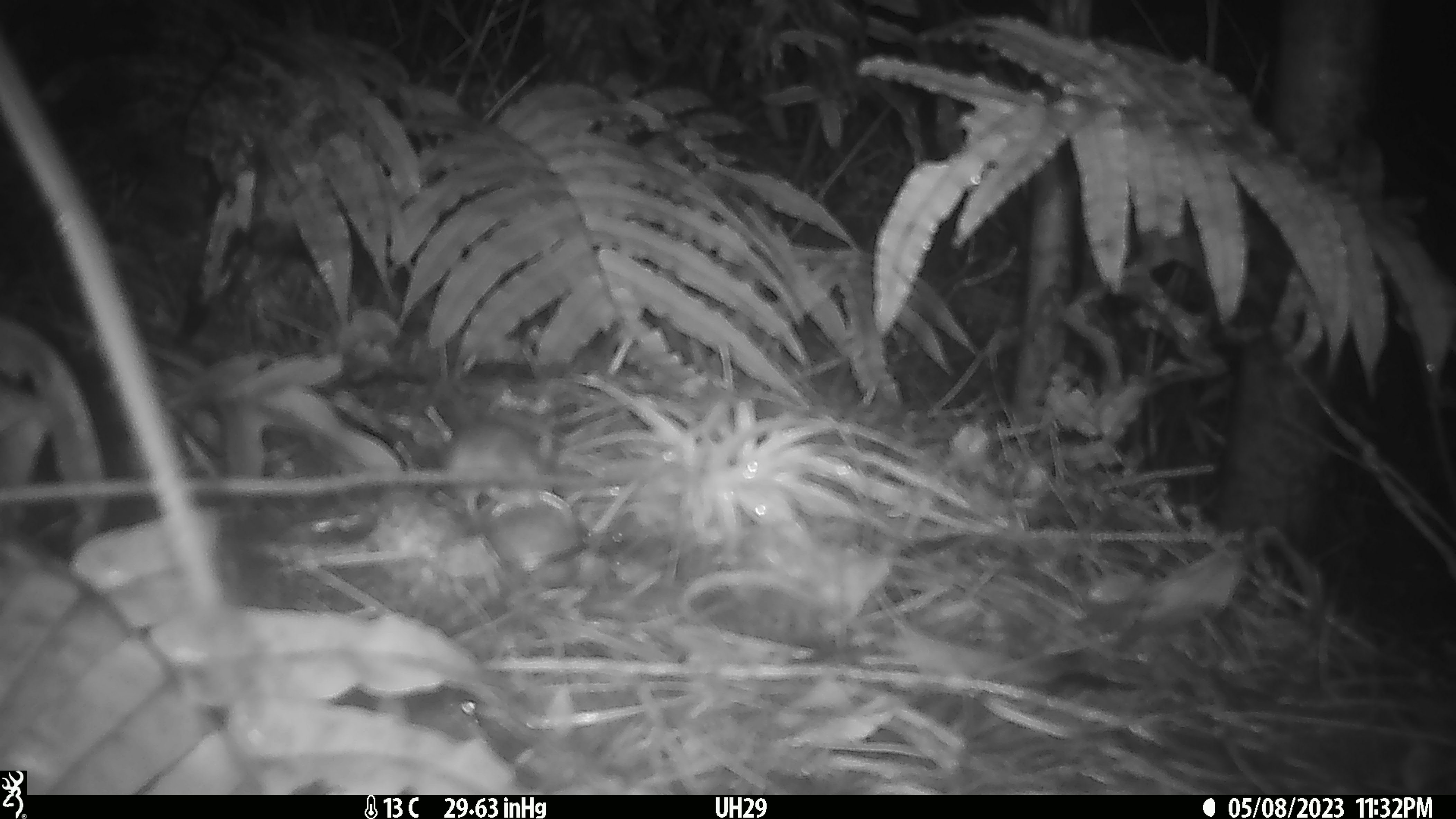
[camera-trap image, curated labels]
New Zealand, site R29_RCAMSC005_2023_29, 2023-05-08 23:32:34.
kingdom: Animalia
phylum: Chordata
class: Mammalia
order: Rodentia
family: Muridae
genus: Mus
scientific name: Mus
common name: mouse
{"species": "mouse (Mus)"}